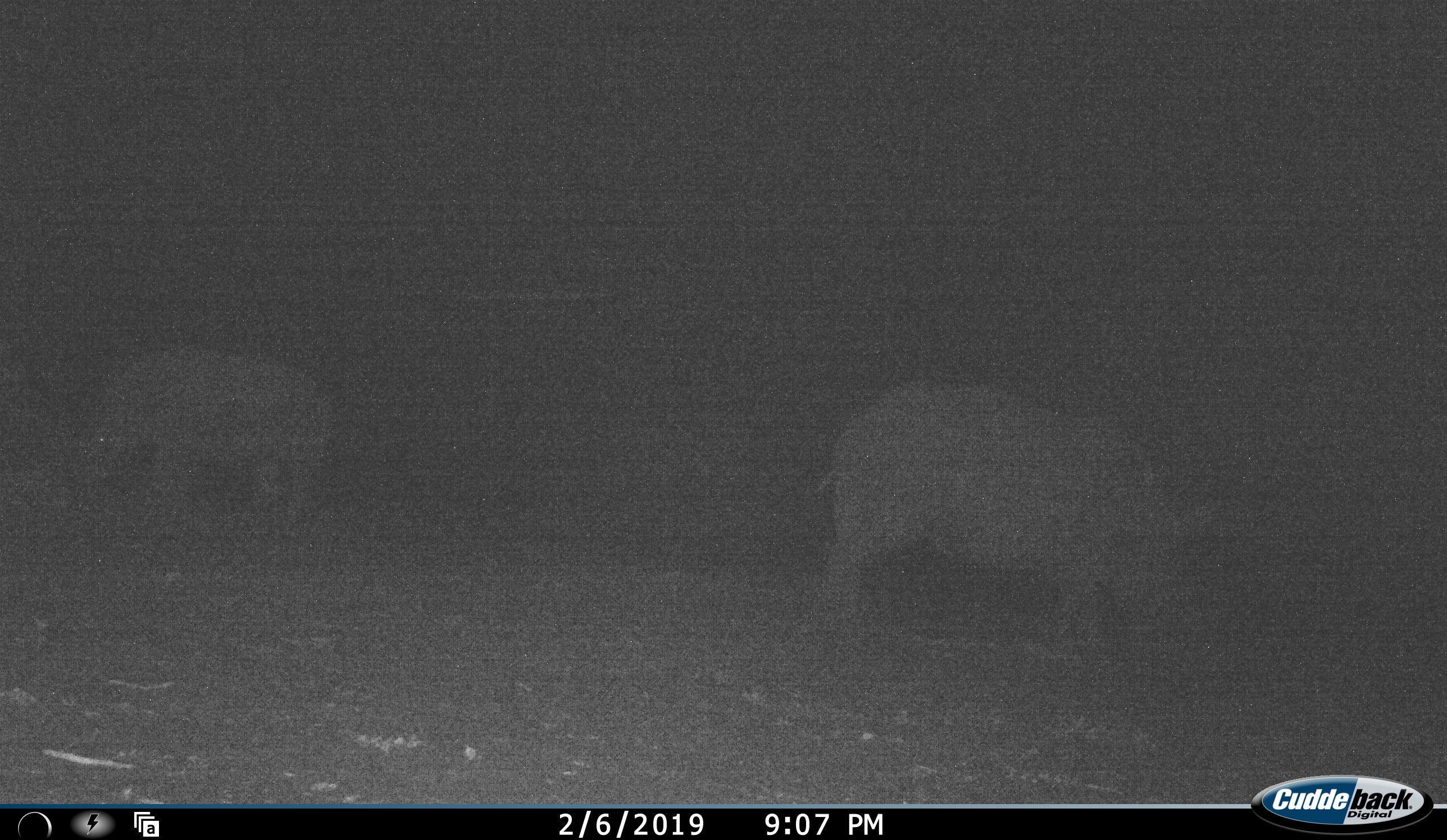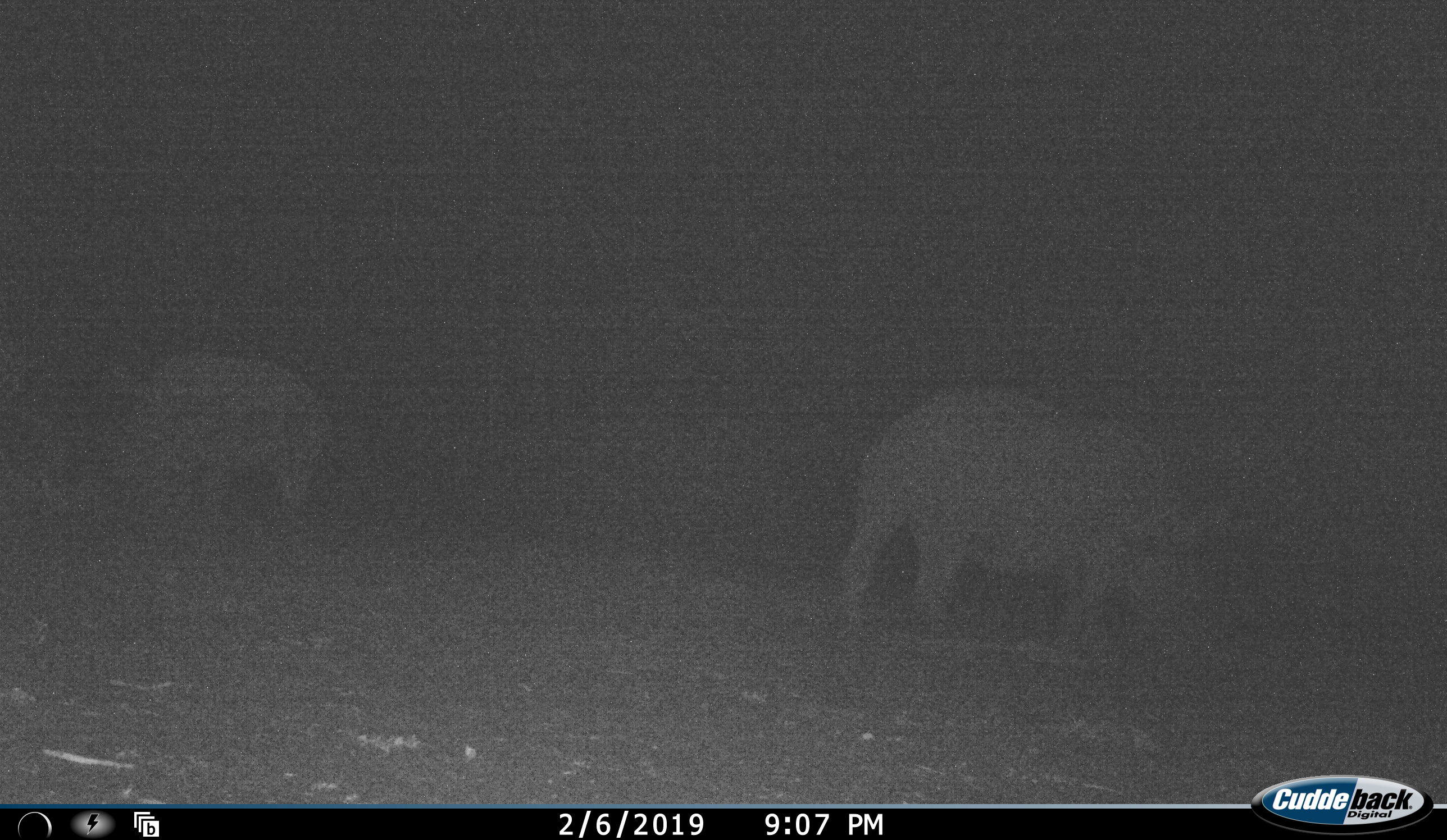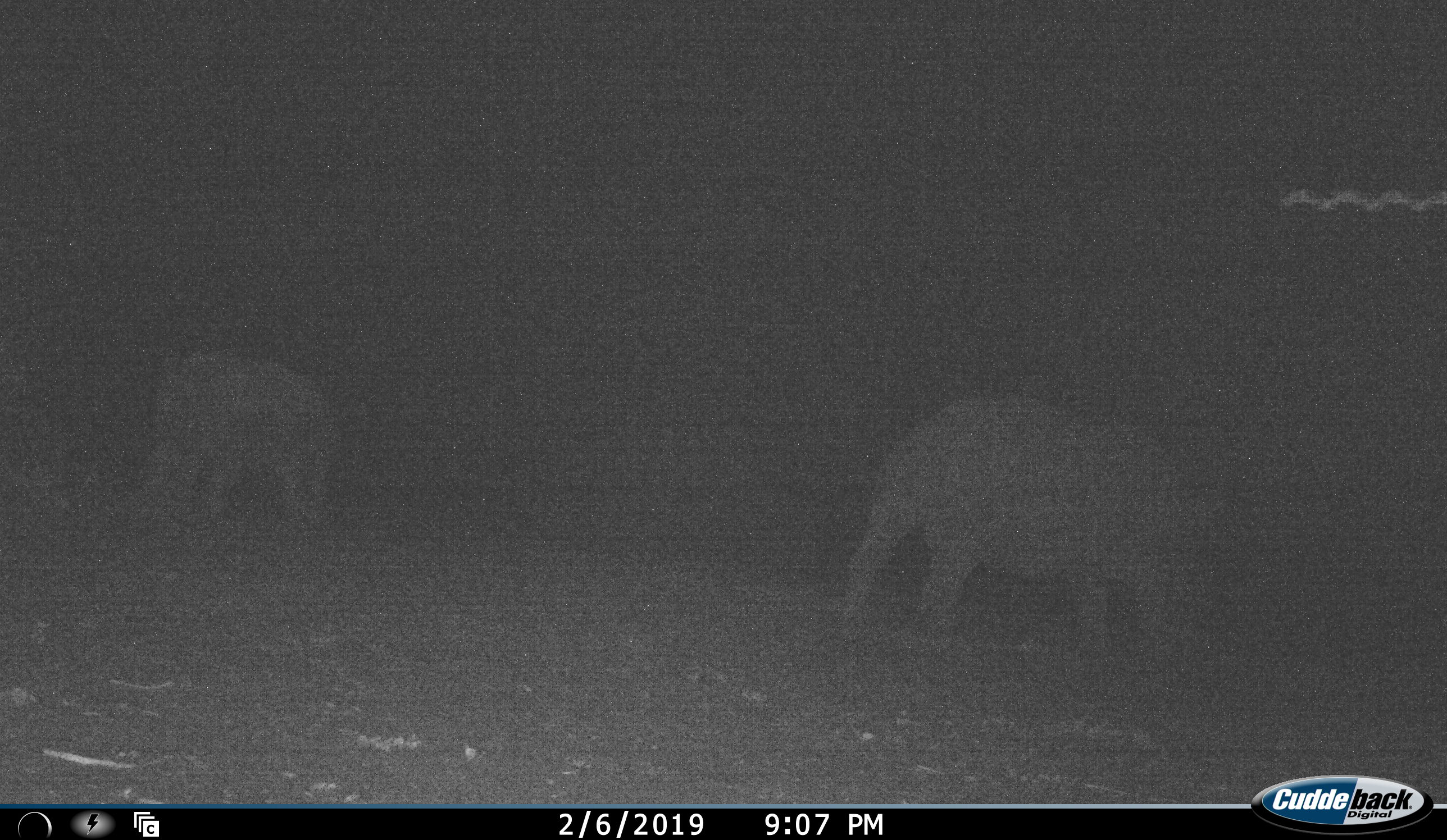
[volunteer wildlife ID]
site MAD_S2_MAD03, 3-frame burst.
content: unidentified animal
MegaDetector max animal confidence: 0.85